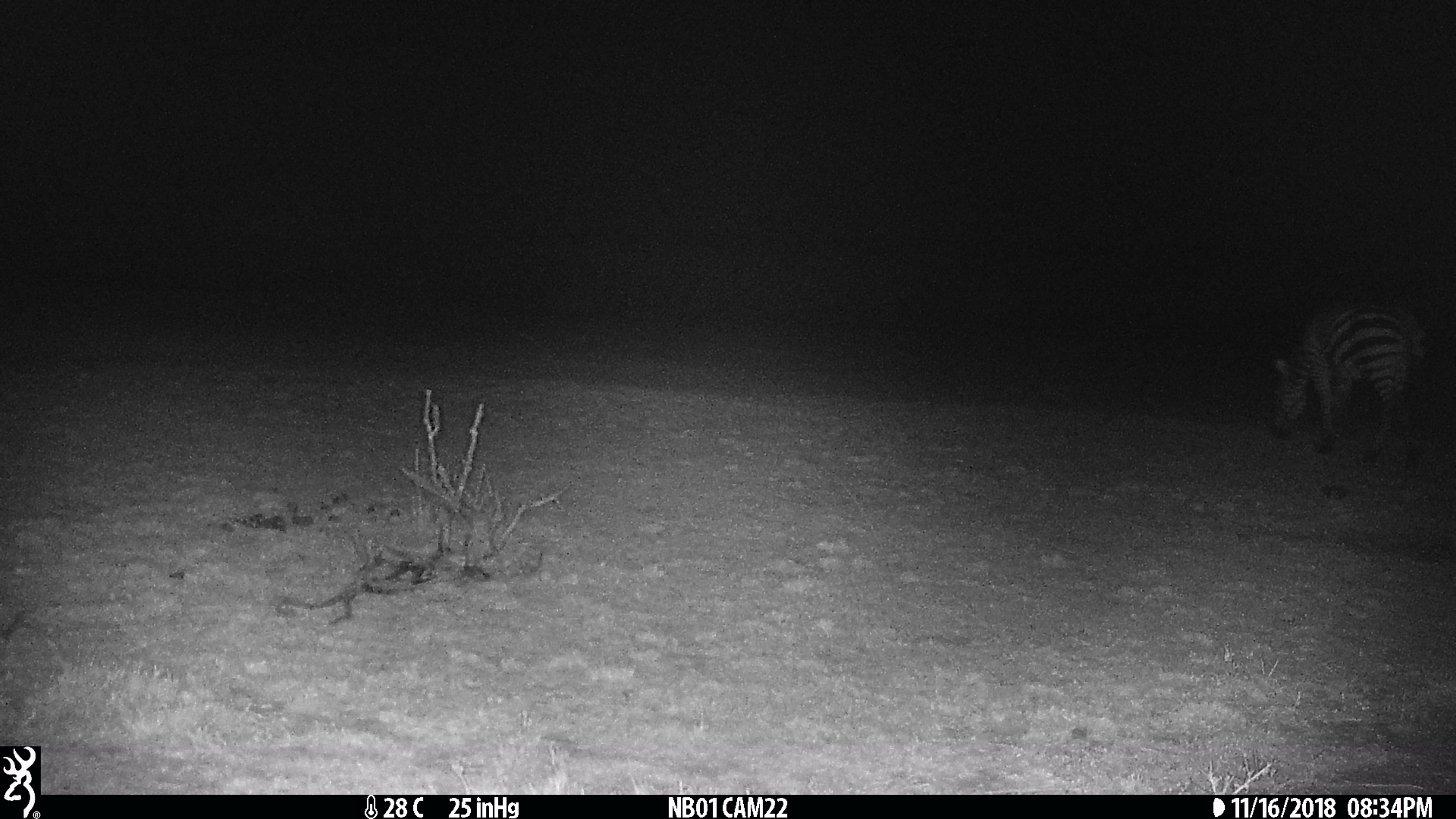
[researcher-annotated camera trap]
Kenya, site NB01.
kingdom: Animalia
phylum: Chordata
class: Mammalia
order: Perissodactyla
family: Equidae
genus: Equus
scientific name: Equus quagga burchellii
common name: burchell's zebra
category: zebra